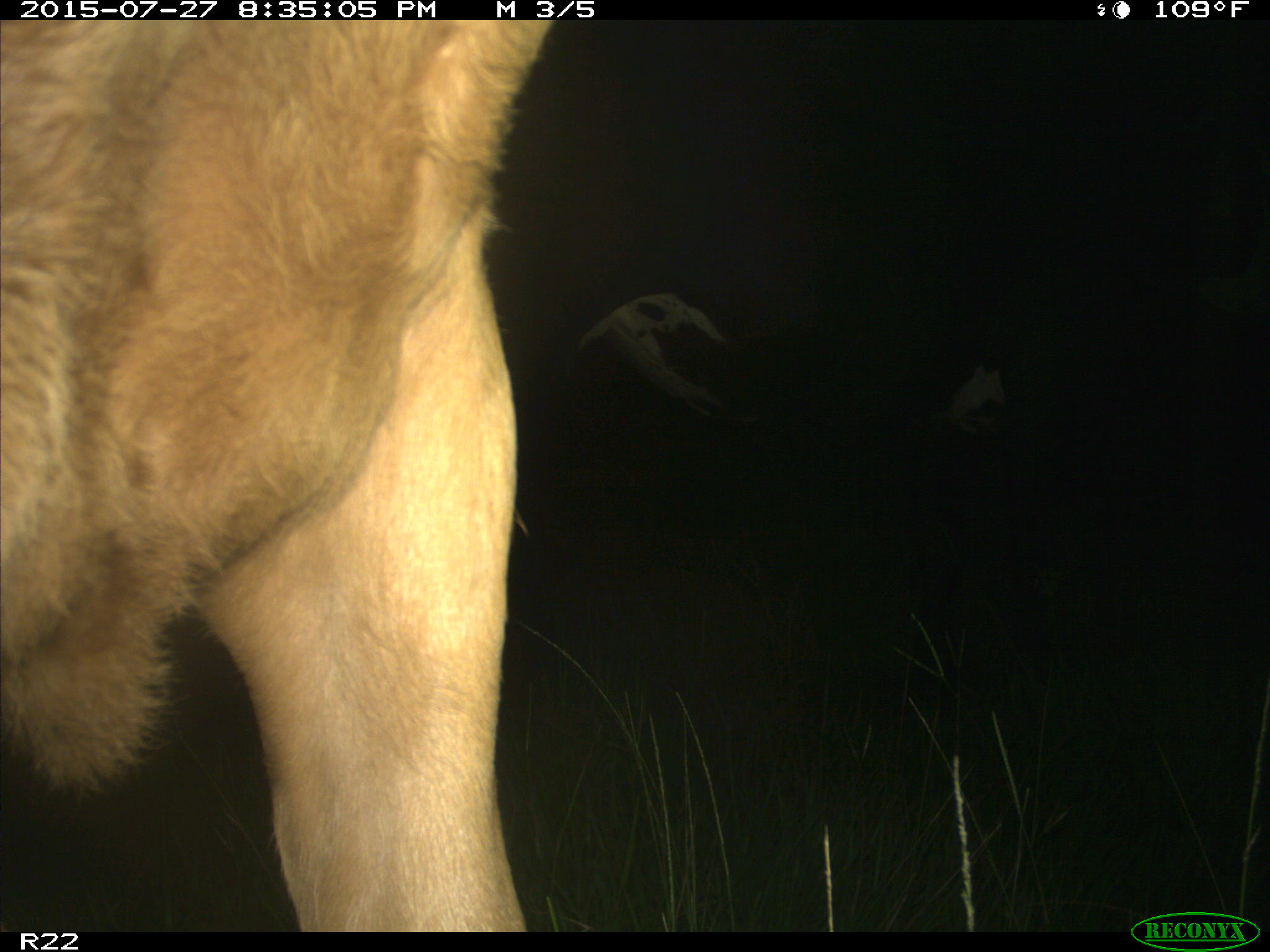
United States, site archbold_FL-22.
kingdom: Animalia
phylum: Chordata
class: Mammalia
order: Artiodactyla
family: Bovidae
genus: Bos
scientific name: Bos taurus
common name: domestic cow